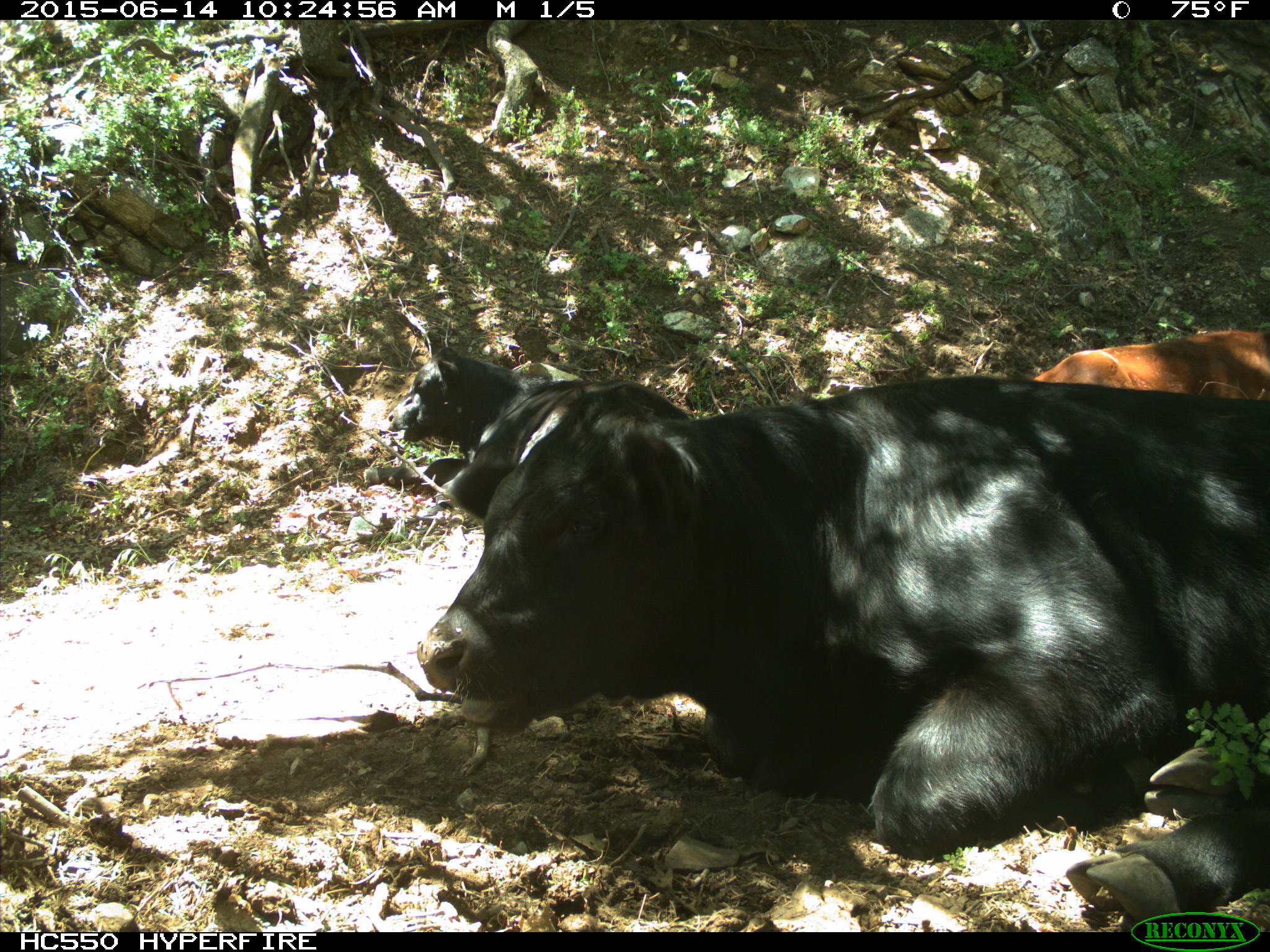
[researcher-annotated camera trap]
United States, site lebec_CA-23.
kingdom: Animalia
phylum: Chordata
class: Mammalia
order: Artiodactyla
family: Bovidae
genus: Bos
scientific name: Bos taurus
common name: domestic cow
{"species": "Bos taurus (domestic cow)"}